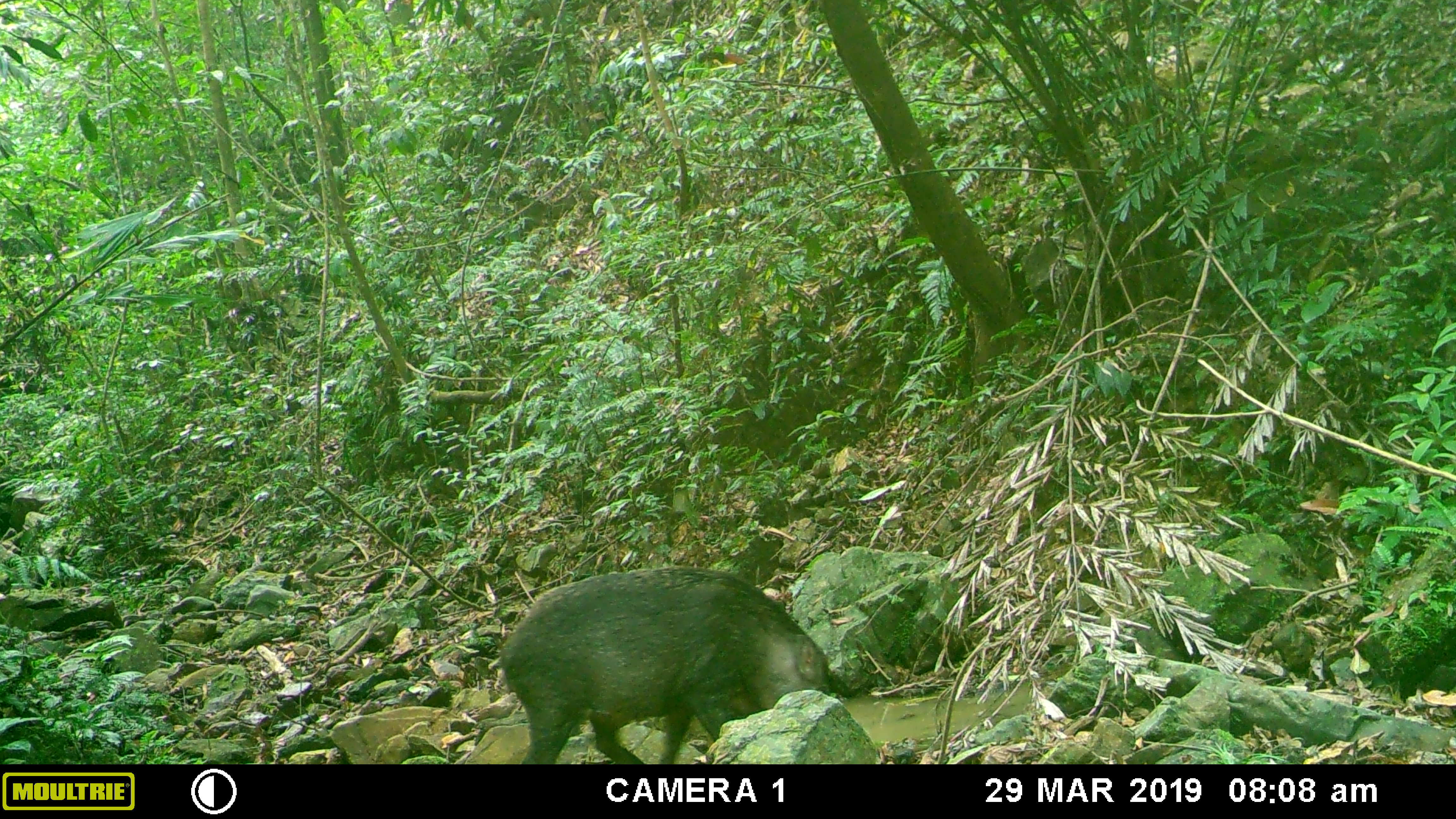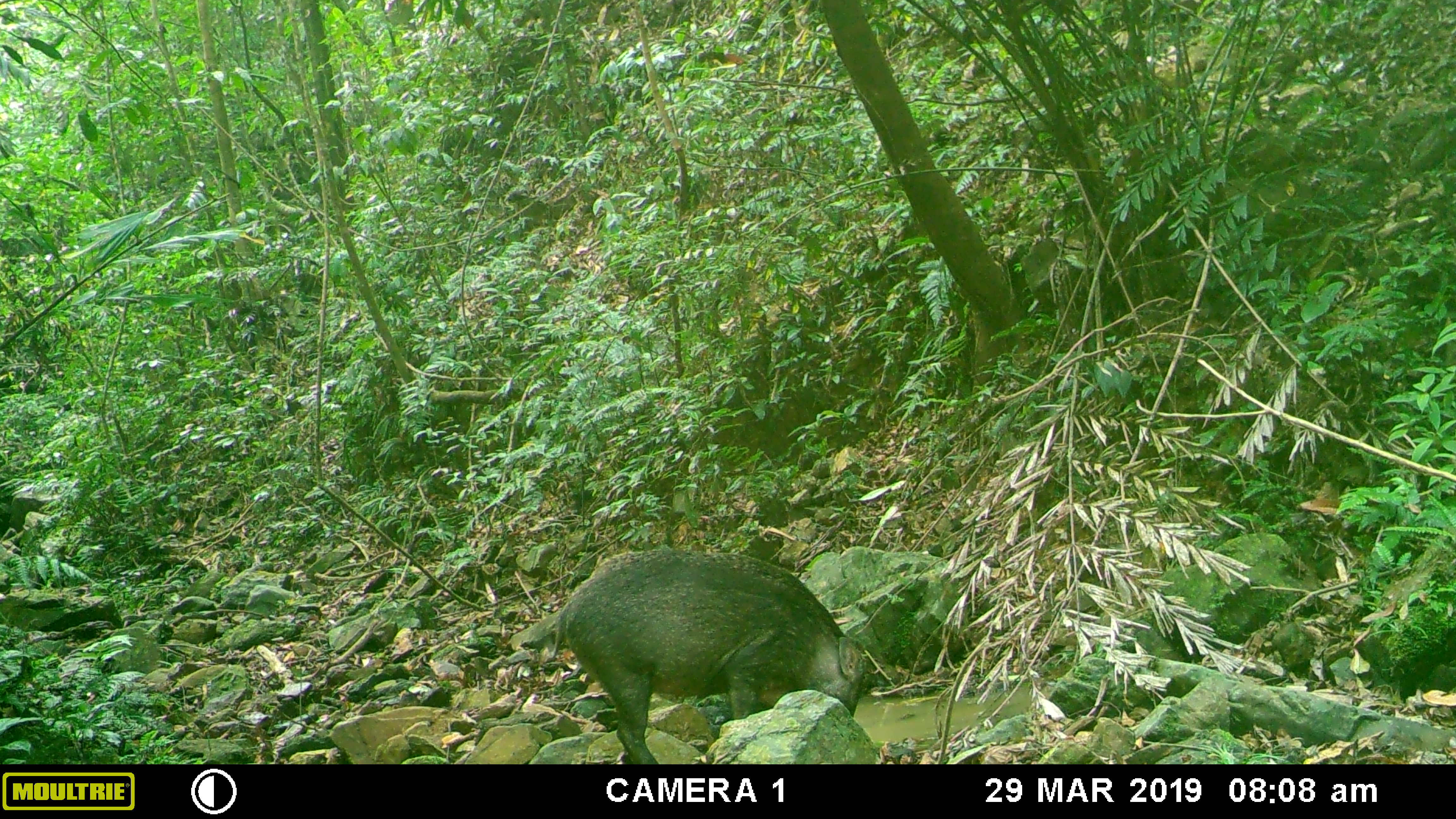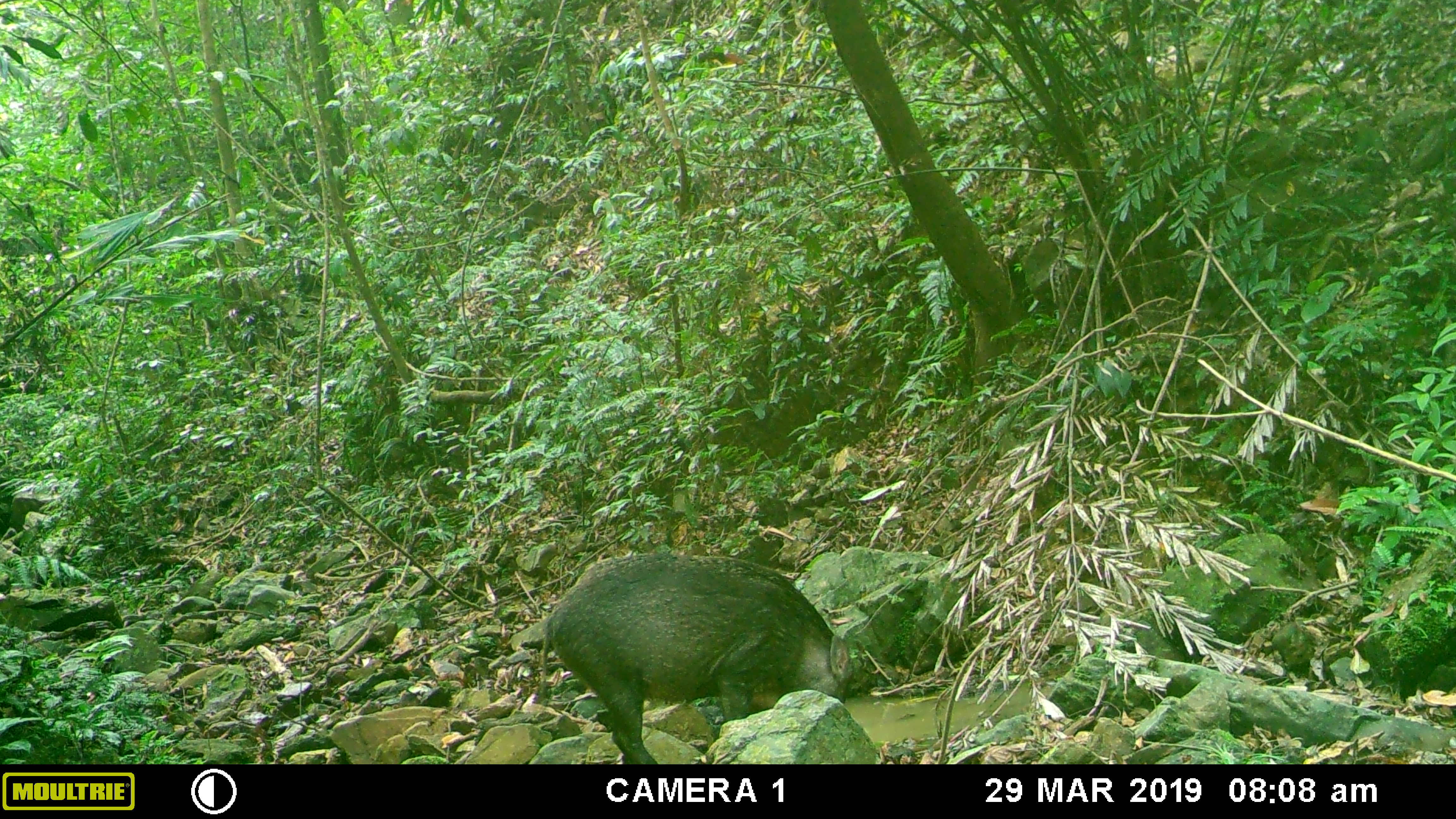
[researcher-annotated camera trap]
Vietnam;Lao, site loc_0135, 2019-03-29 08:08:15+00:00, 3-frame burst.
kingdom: Animalia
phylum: Chordata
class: Mammalia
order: Artiodactyla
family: Suidae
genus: Sus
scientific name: Sus scrofa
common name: eurasian wild pig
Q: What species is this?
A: Eurasian wild pig (Sus scrofa).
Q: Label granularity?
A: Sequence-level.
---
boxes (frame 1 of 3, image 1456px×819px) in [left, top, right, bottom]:
eurasian wild pig: [490, 565, 834, 763]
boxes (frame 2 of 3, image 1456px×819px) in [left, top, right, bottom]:
eurasian wild pig: [548, 547, 866, 763]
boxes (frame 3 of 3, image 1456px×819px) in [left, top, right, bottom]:
eurasian wild pig: [538, 551, 854, 764]